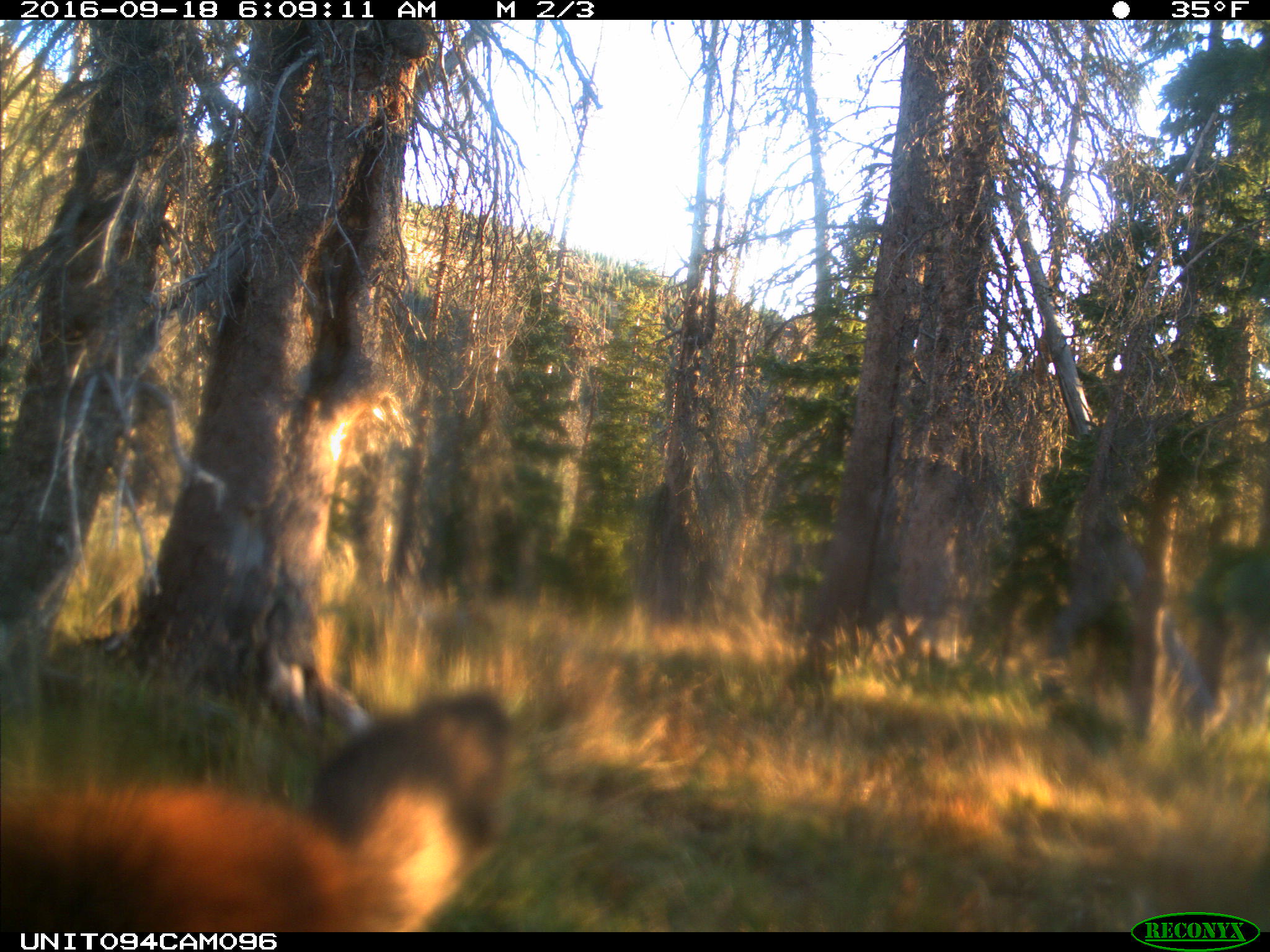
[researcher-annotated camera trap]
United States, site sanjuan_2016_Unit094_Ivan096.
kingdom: Animalia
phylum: Chordata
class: Mammalia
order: Artiodactyla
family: Cervidae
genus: Cervus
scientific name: Cervus elaphus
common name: red deer